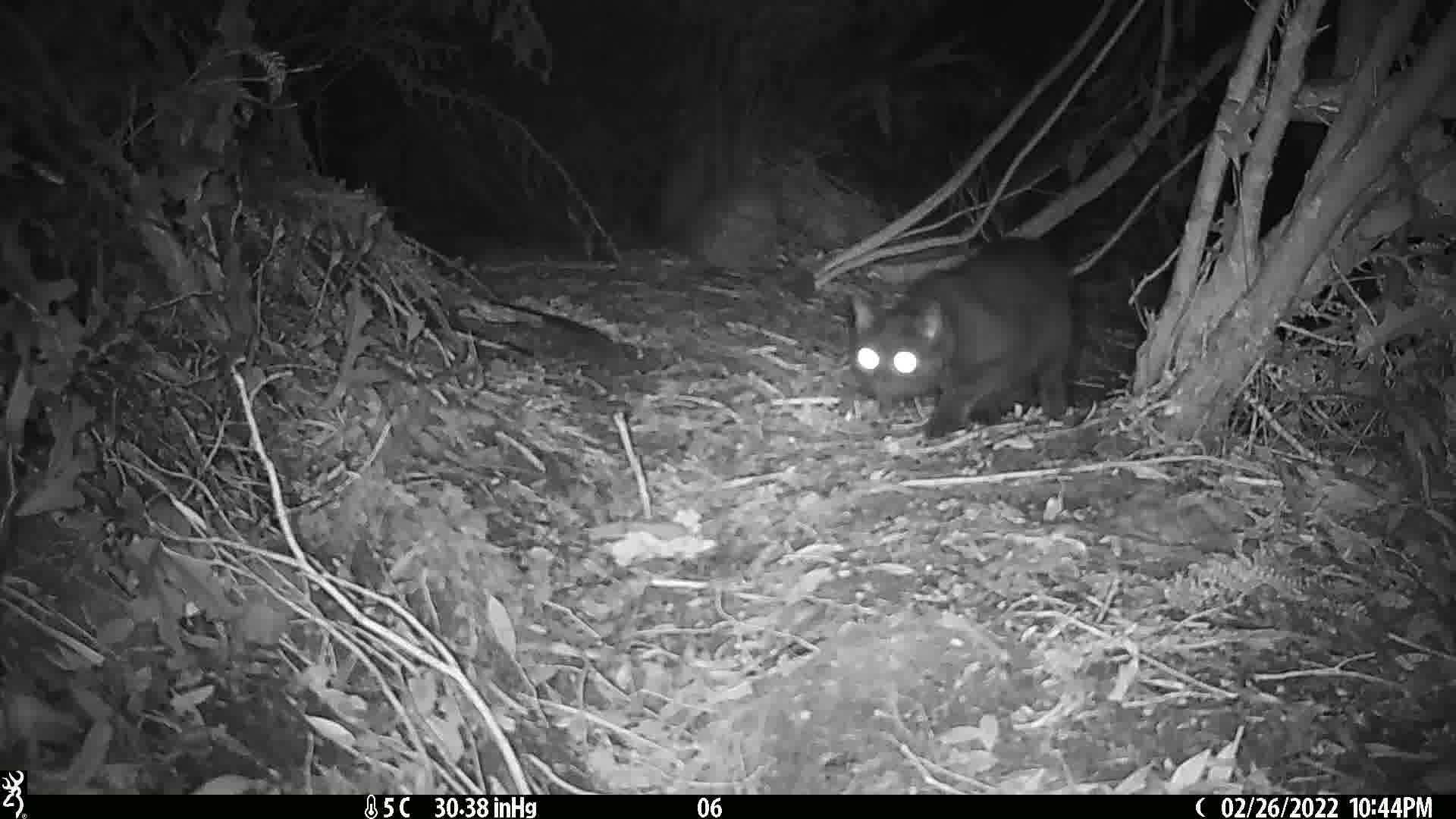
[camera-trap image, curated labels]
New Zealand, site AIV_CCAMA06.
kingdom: Animalia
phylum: Chordata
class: Mammalia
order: Carnivora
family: Felidae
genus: Felis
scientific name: Felis catus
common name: domestic cat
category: cat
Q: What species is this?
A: Cat (domestic cat) (Felis catus).